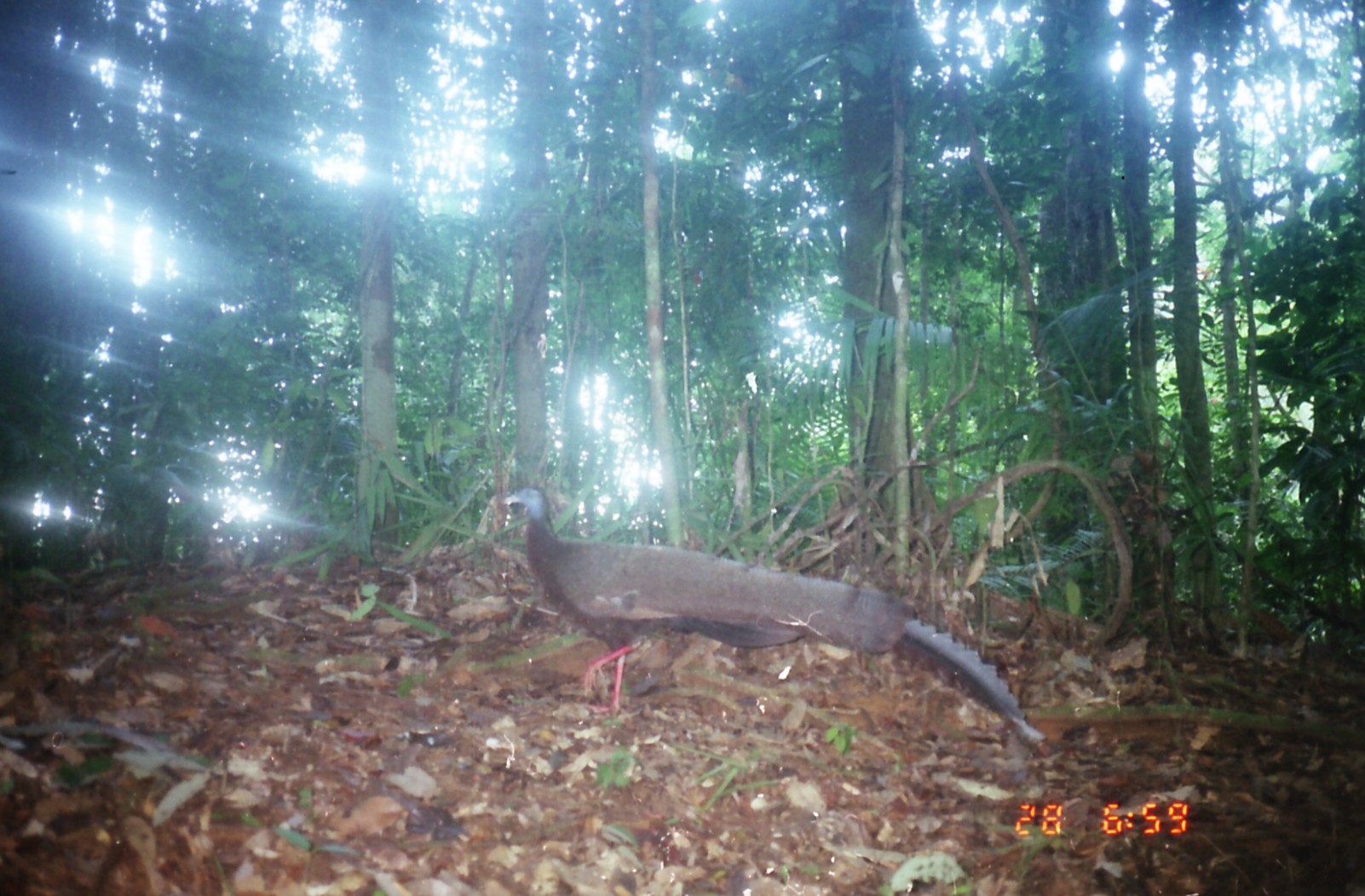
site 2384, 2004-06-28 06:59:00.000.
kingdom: Animalia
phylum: Chordata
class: Aves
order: Galliformes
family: Phasianidae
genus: Argusianus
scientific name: Argusianus argus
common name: great argus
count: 1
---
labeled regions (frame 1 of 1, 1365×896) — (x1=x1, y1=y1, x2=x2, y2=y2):
argusianus argus: (x1=504, y1=485, x2=1047, y2=753)